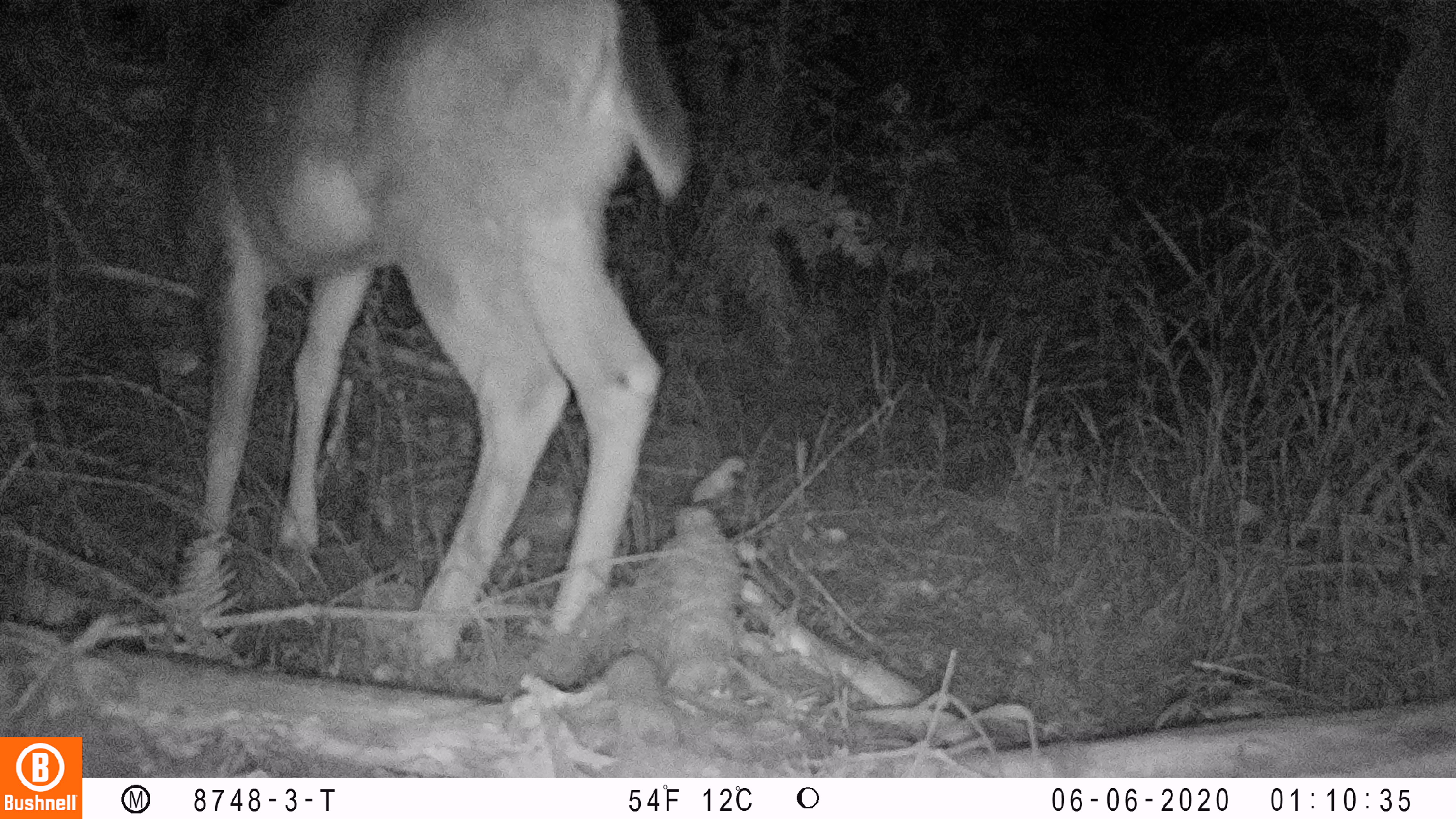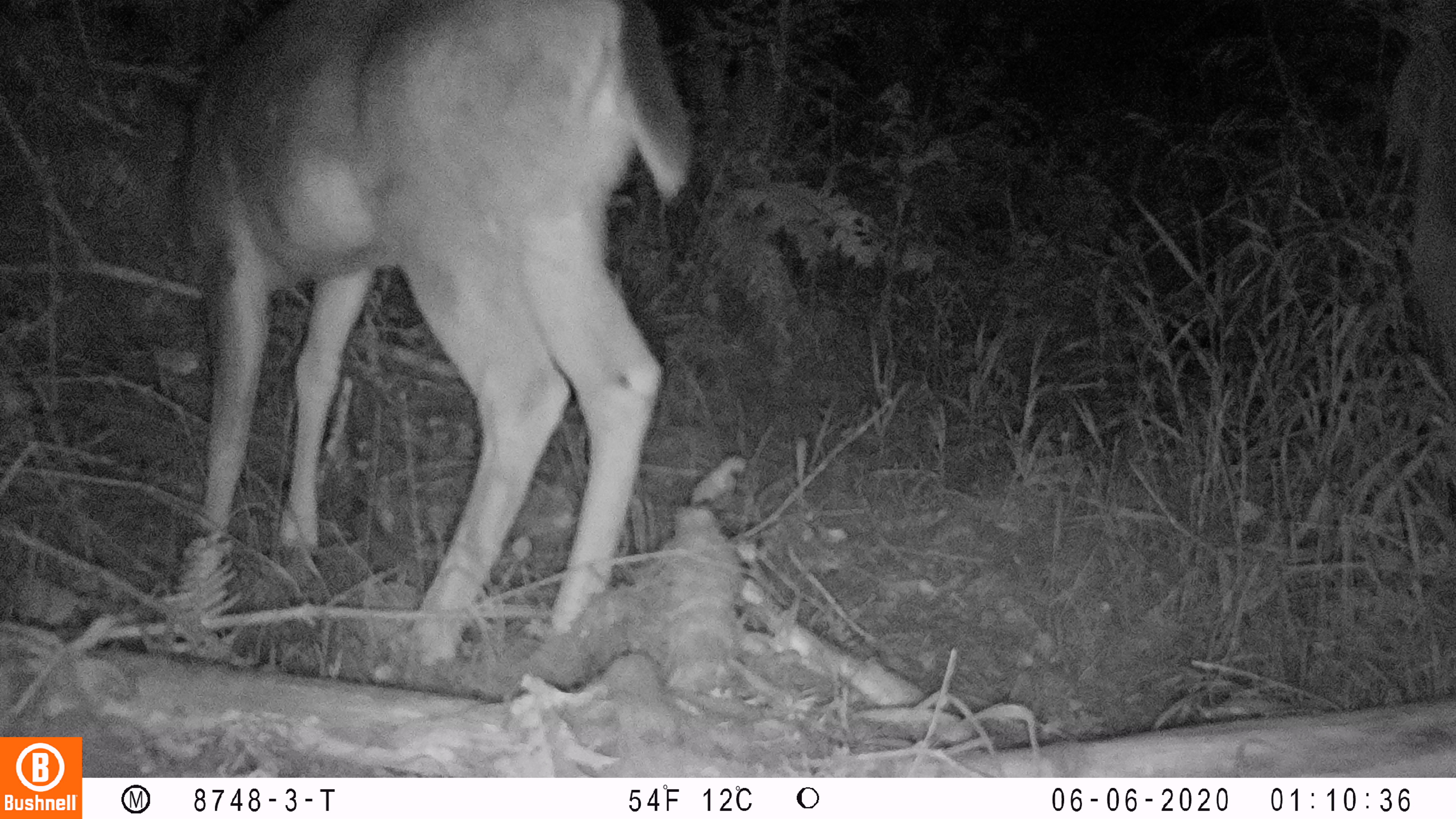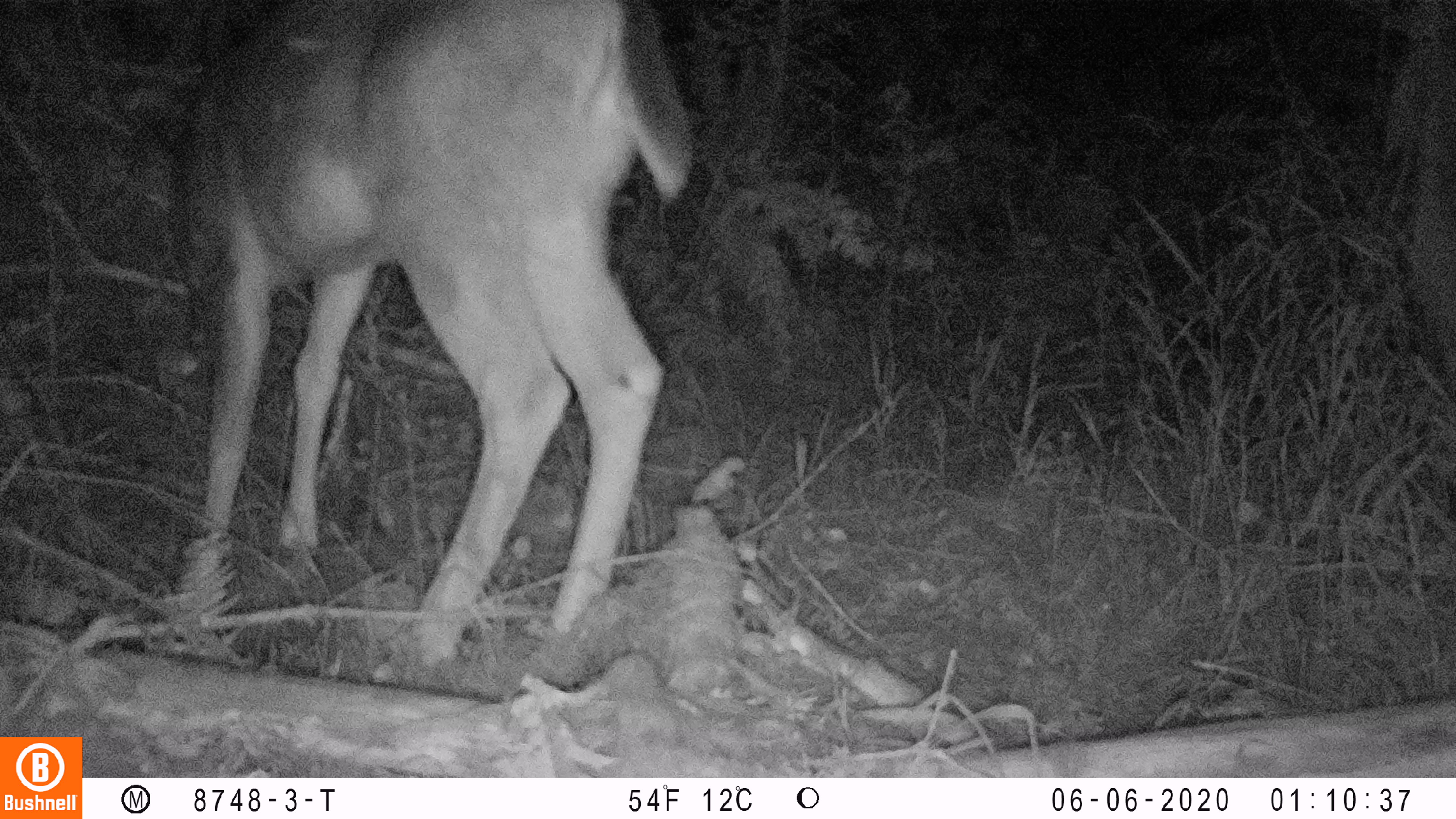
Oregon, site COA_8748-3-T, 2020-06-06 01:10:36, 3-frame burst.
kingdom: Animalia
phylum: Chordata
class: Mammalia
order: Artiodactyla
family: Cervidae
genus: Odocoileus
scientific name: Odocoileus hemionus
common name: black-tailed deer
Black-tailed deer (Odocoileus hemionus).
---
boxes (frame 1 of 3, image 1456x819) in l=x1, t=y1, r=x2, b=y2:
black-tailed deer: l=158, t=1, r=704, b=660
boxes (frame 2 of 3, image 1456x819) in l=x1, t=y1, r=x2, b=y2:
black-tailed deer: l=169, t=0, r=696, b=664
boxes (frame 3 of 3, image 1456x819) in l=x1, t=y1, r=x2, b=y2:
black-tailed deer: l=182, t=1, r=698, b=660